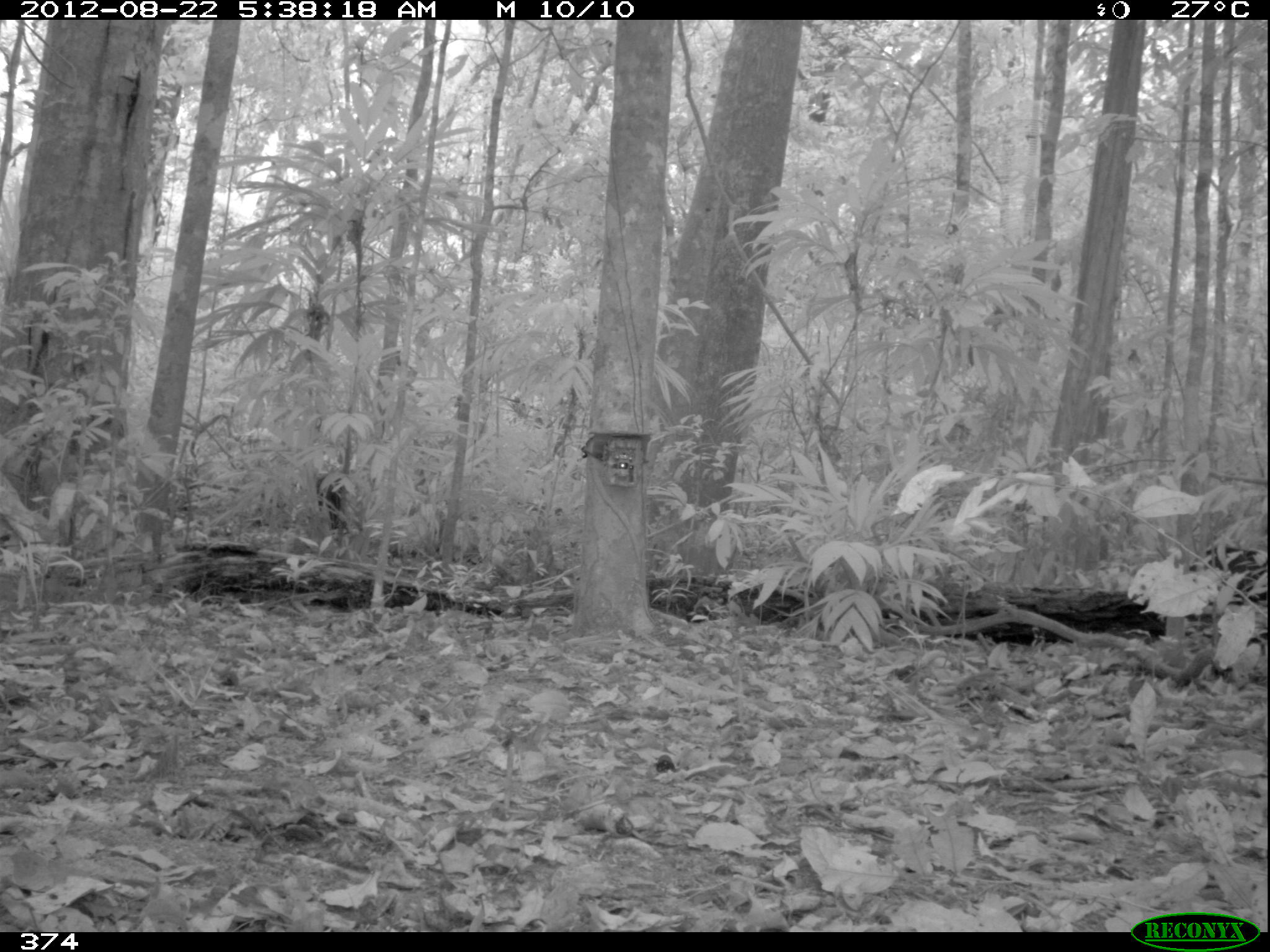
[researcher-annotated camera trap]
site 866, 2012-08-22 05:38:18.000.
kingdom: Animalia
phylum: Chordata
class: Mammalia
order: Artiodactyla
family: Tayassuidae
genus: Tayassu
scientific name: Tayassu pecari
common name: white-lipped peccary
Tayassu pecari (white-lipped peccary).